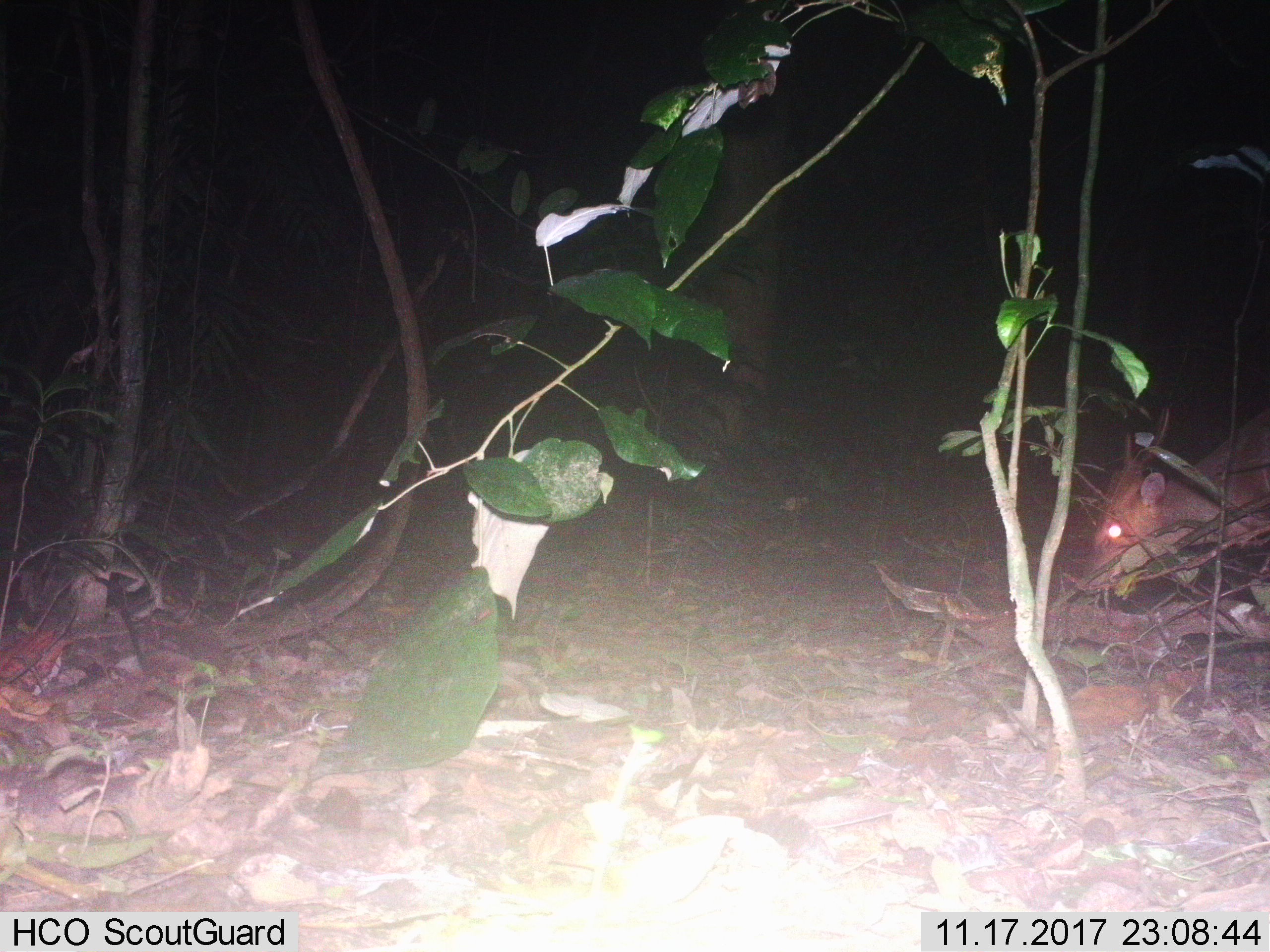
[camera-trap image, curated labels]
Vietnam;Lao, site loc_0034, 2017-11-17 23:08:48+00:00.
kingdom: Animalia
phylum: Chordata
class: Mammalia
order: Artiodactyla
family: Cervidae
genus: Muntiacus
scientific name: Muntiacus vuquangensis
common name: large-antlered muntjac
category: large antlered muntjac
Large antlered muntjac (large-antlered muntjac) (Muntiacus vuquangensis). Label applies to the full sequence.